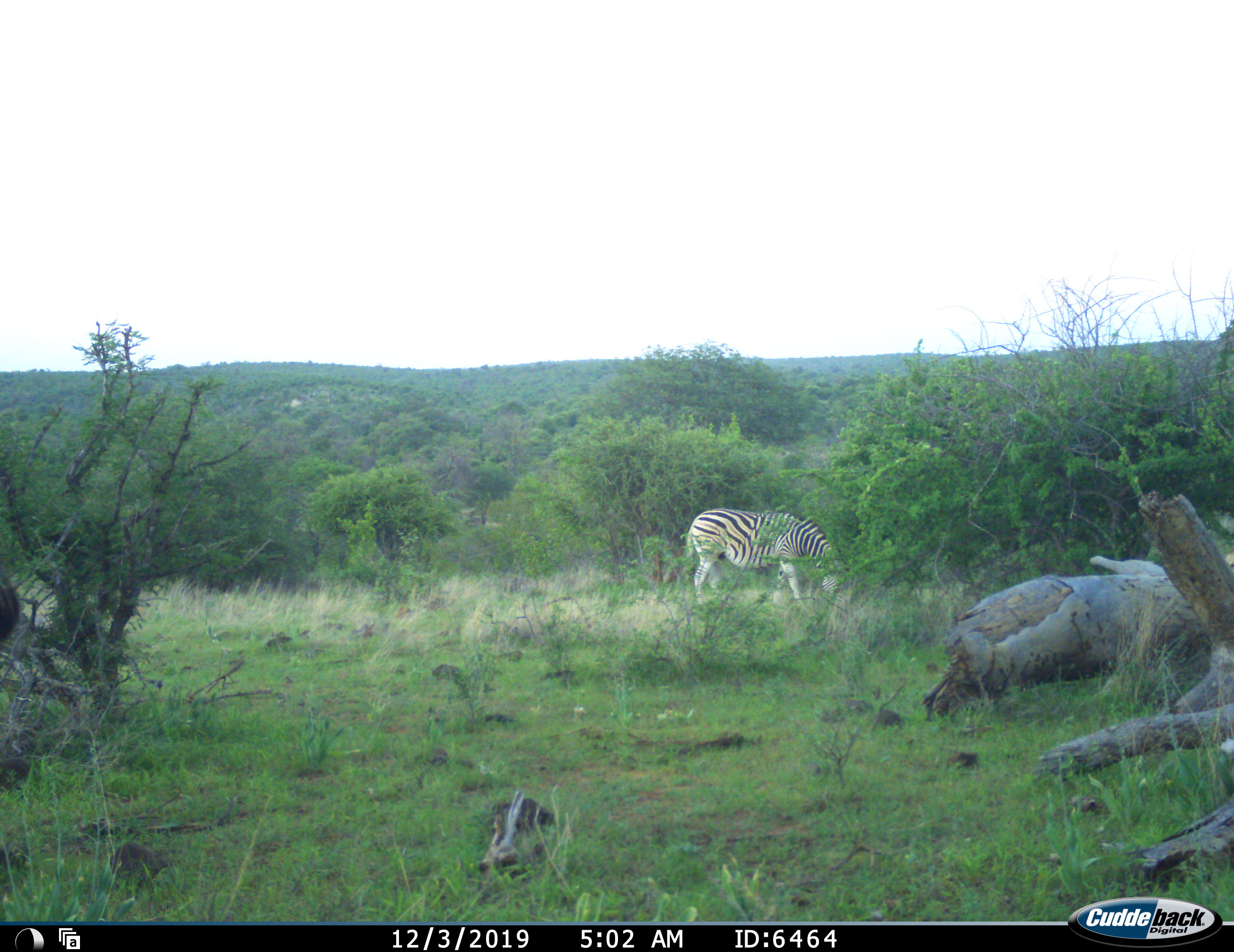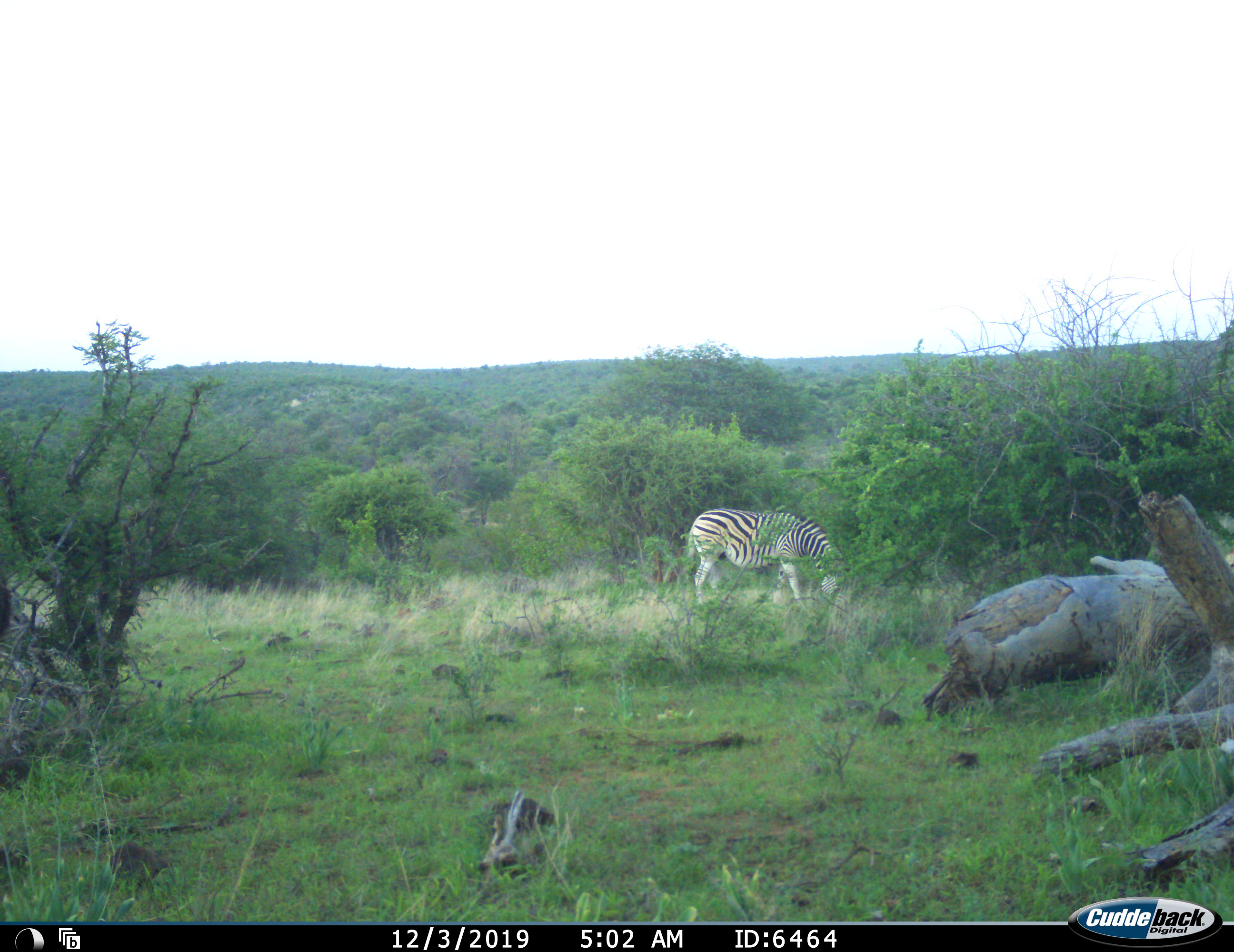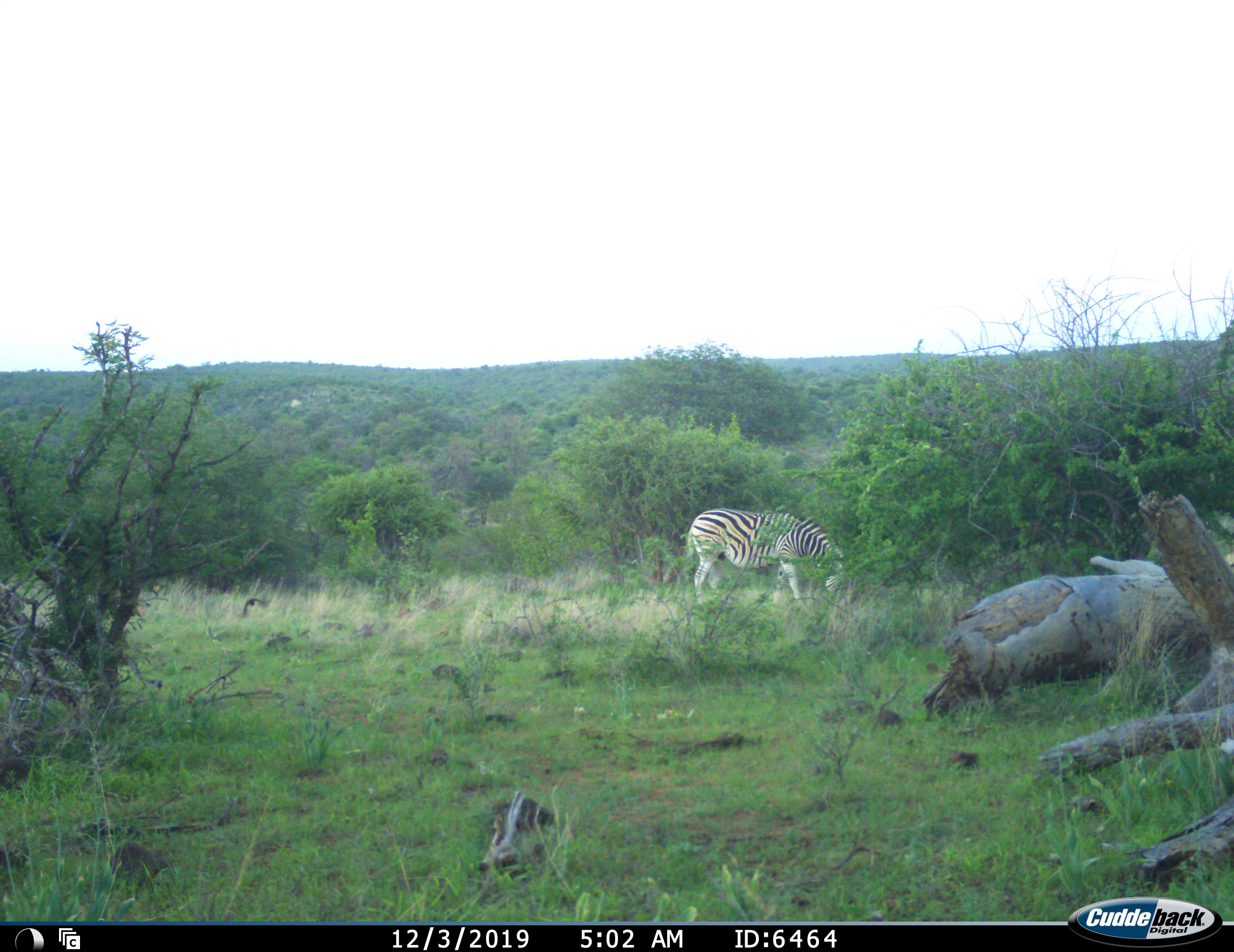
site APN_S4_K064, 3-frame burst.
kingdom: Animalia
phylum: Chordata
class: Mammalia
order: Perissodactyla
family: Equidae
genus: Equus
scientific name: Equus quagga burchellii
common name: burchell's zebra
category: zebraburchells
Zebraburchells (burchell's zebra) (Equus quagga burchellii), count 1. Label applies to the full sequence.